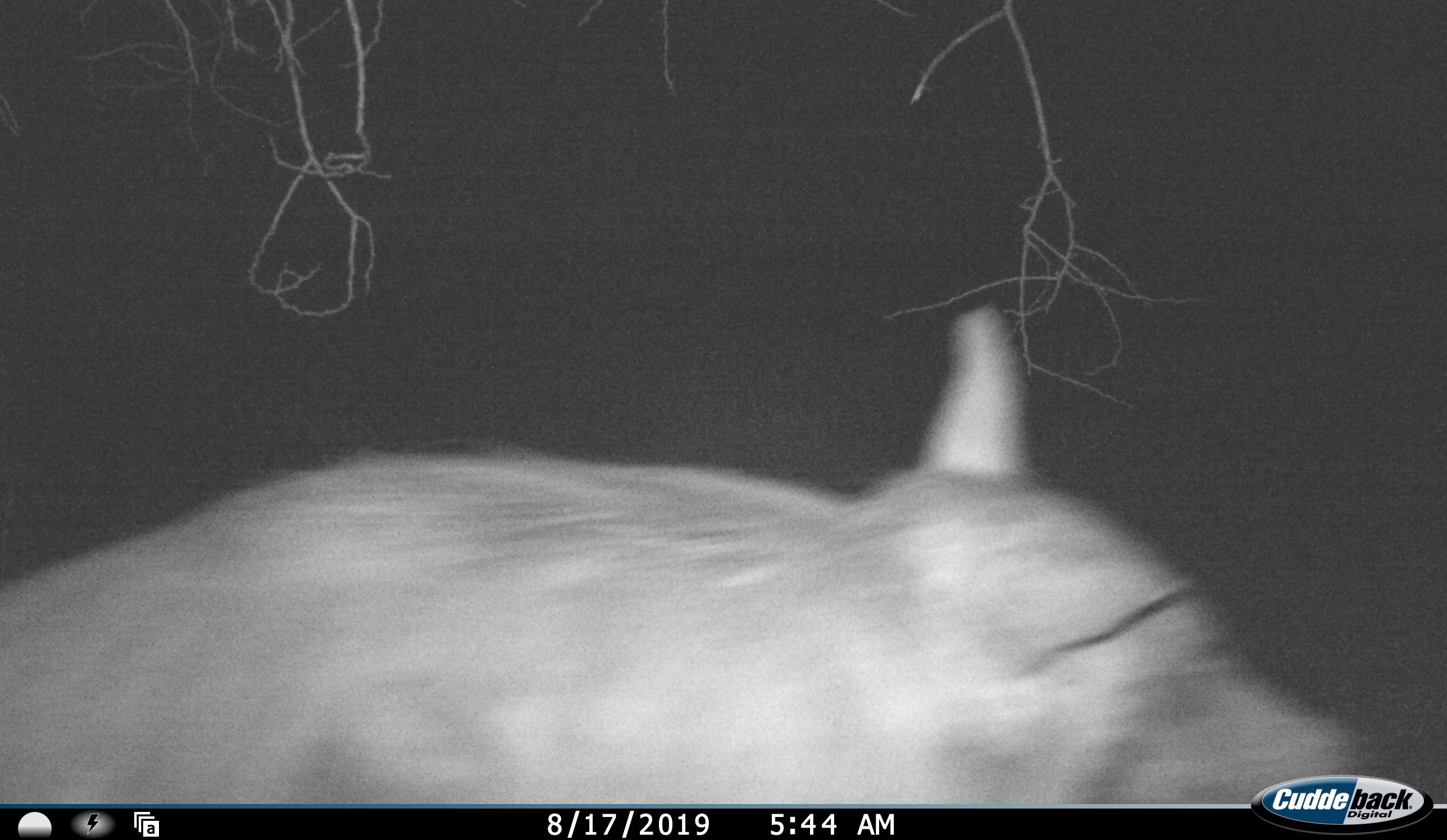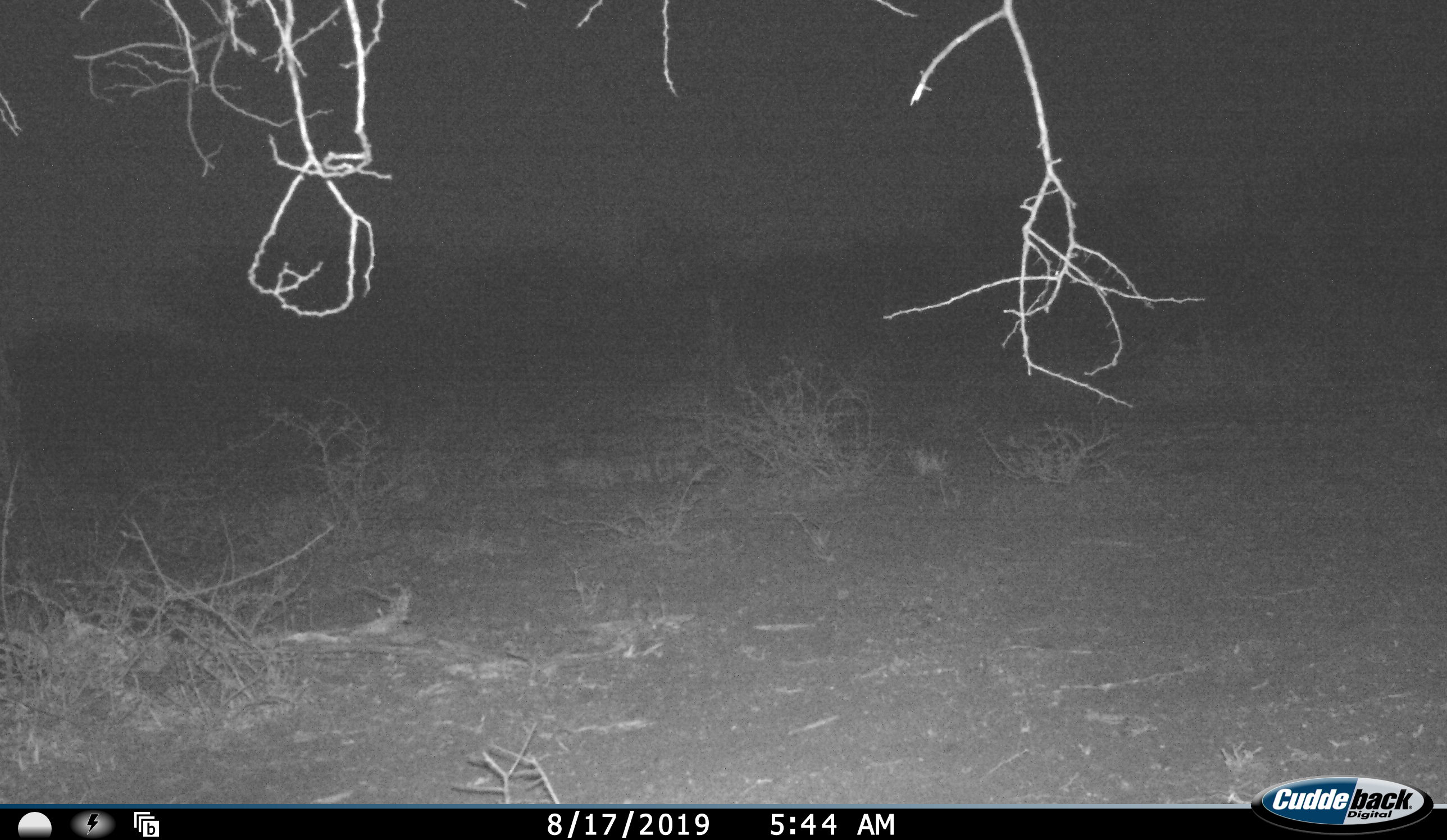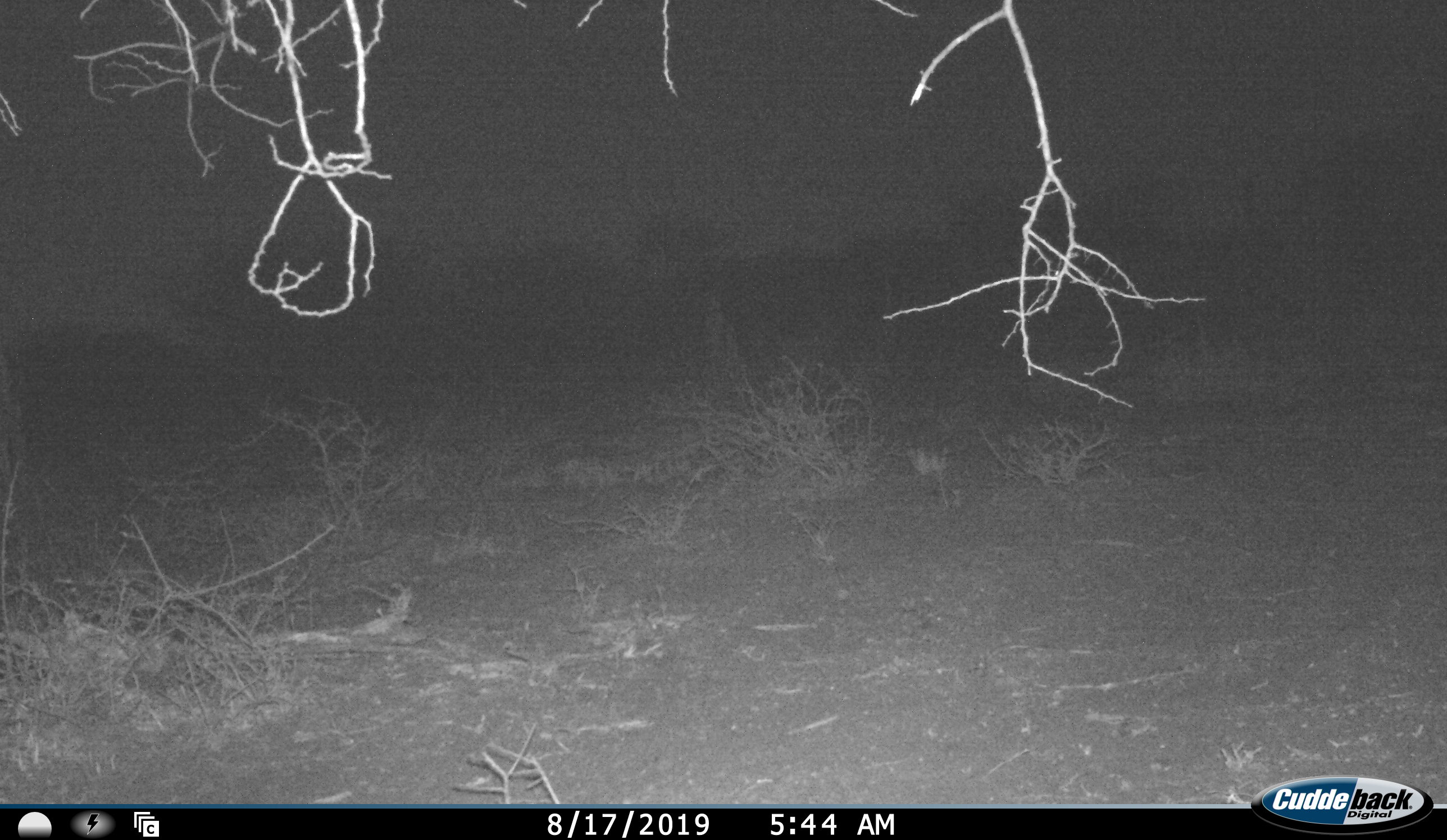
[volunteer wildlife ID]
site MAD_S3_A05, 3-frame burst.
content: unidentified animal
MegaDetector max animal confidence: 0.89